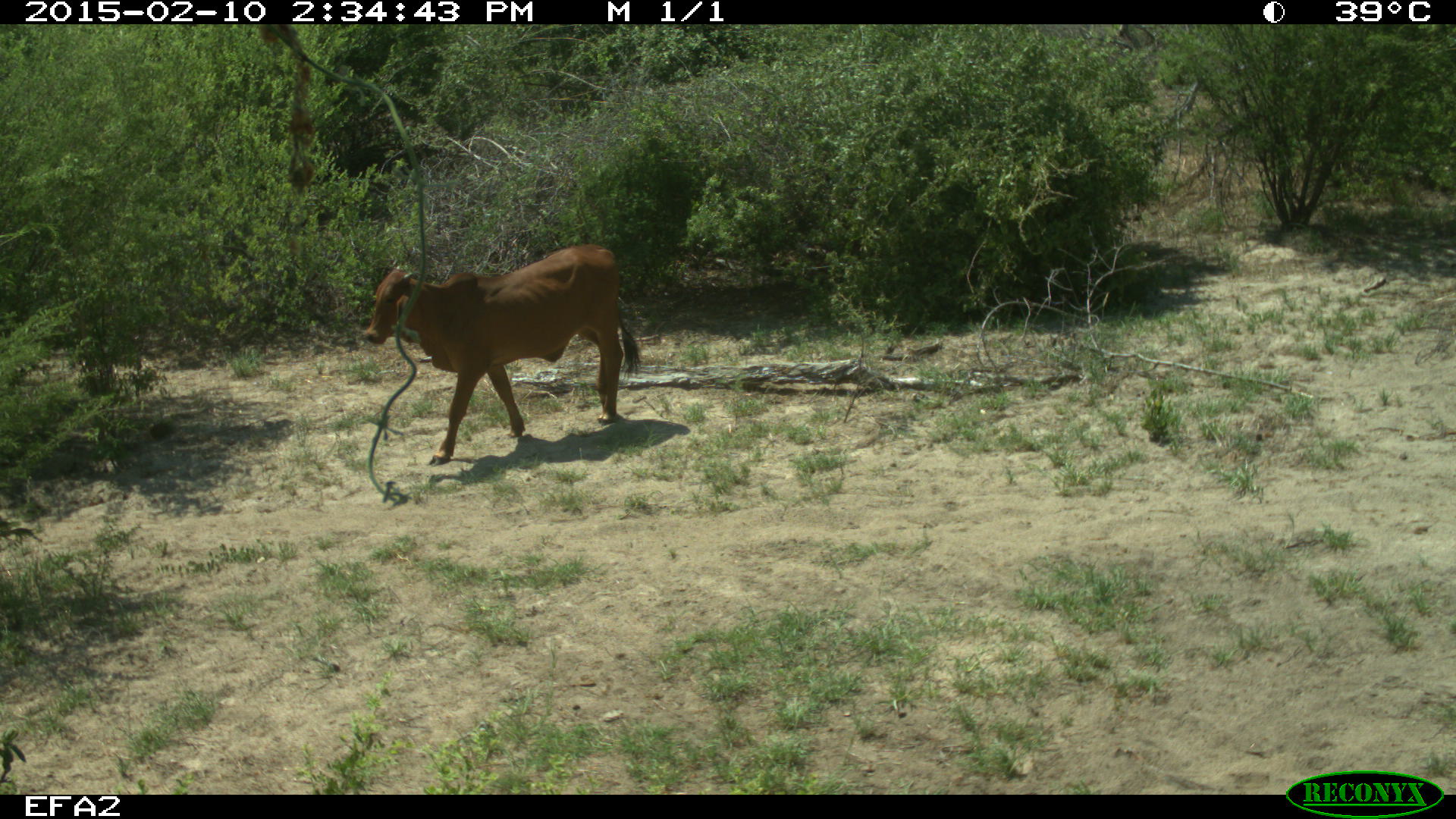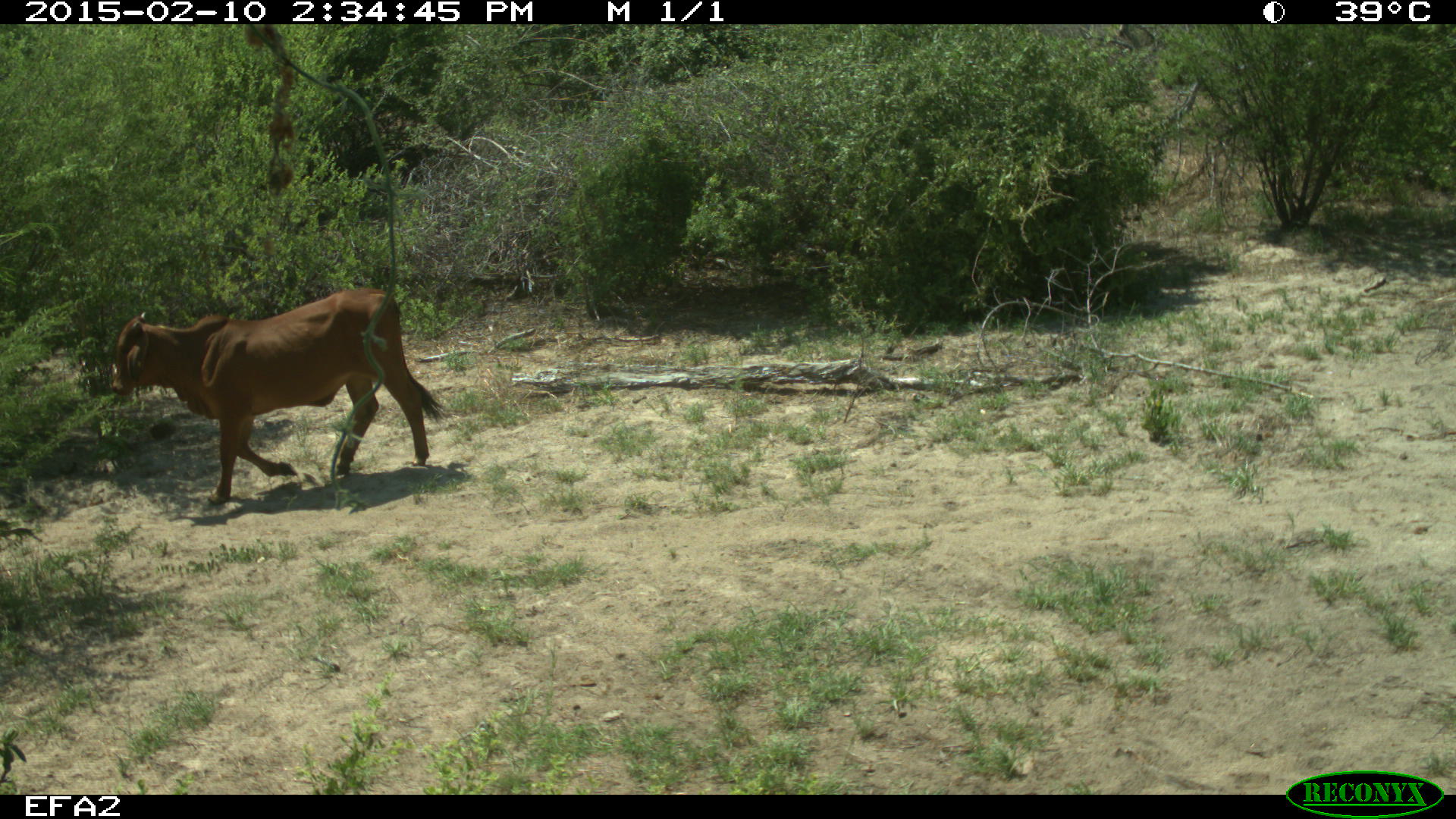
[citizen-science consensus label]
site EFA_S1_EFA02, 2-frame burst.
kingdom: Animalia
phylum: Chordata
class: Mammalia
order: Artiodactyla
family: Bovidae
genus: Bos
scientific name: Bos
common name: cattle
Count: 1.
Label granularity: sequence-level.